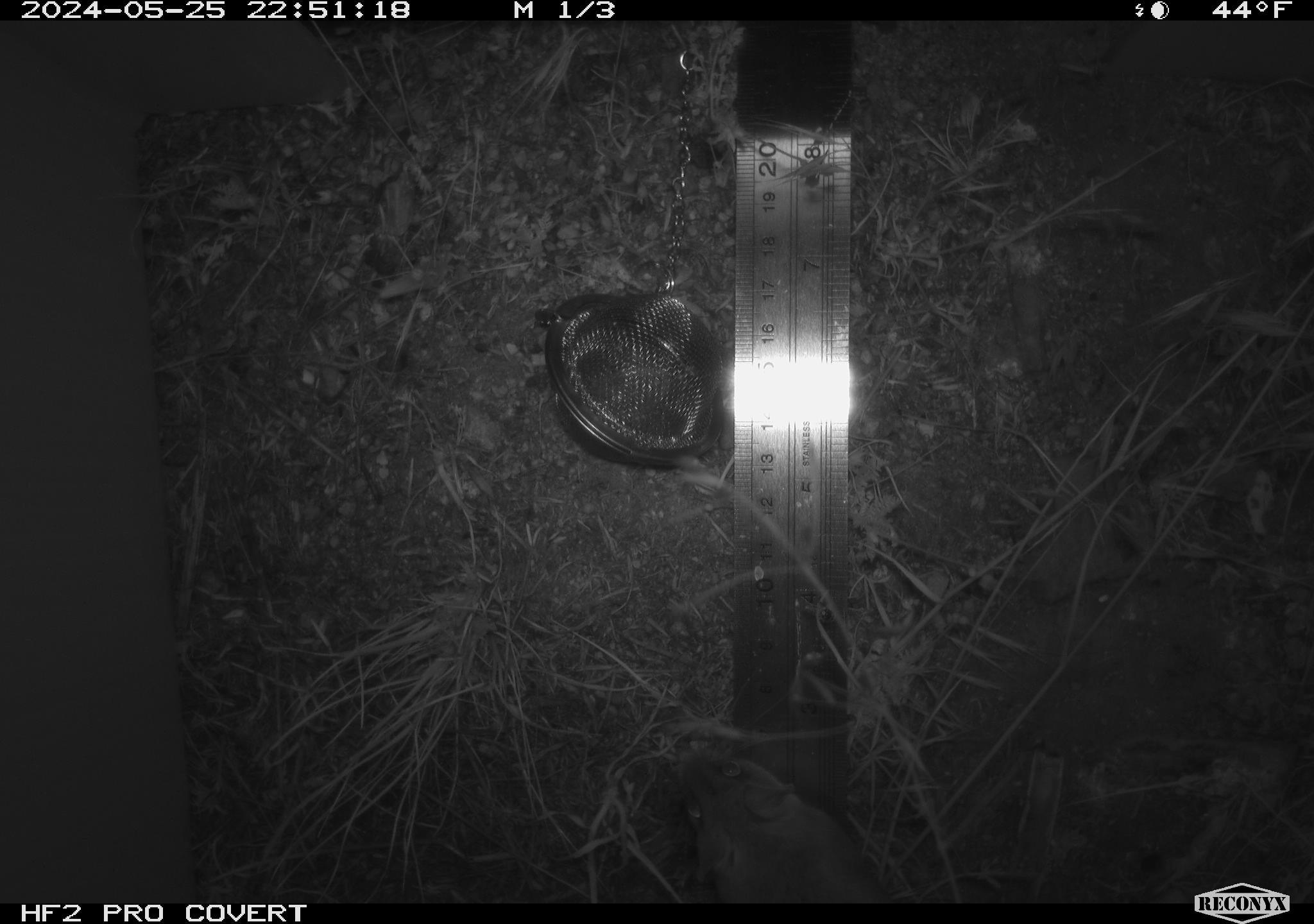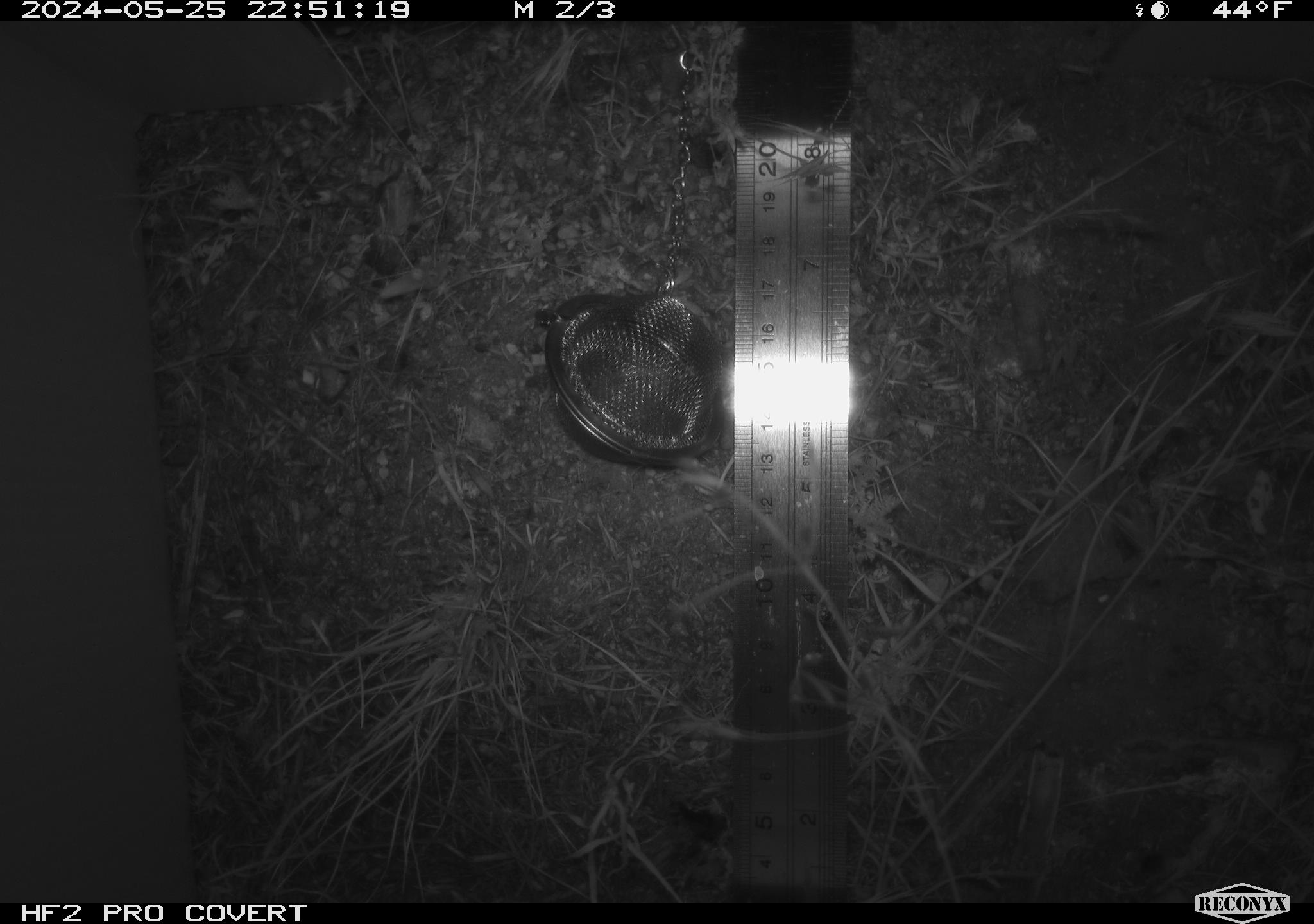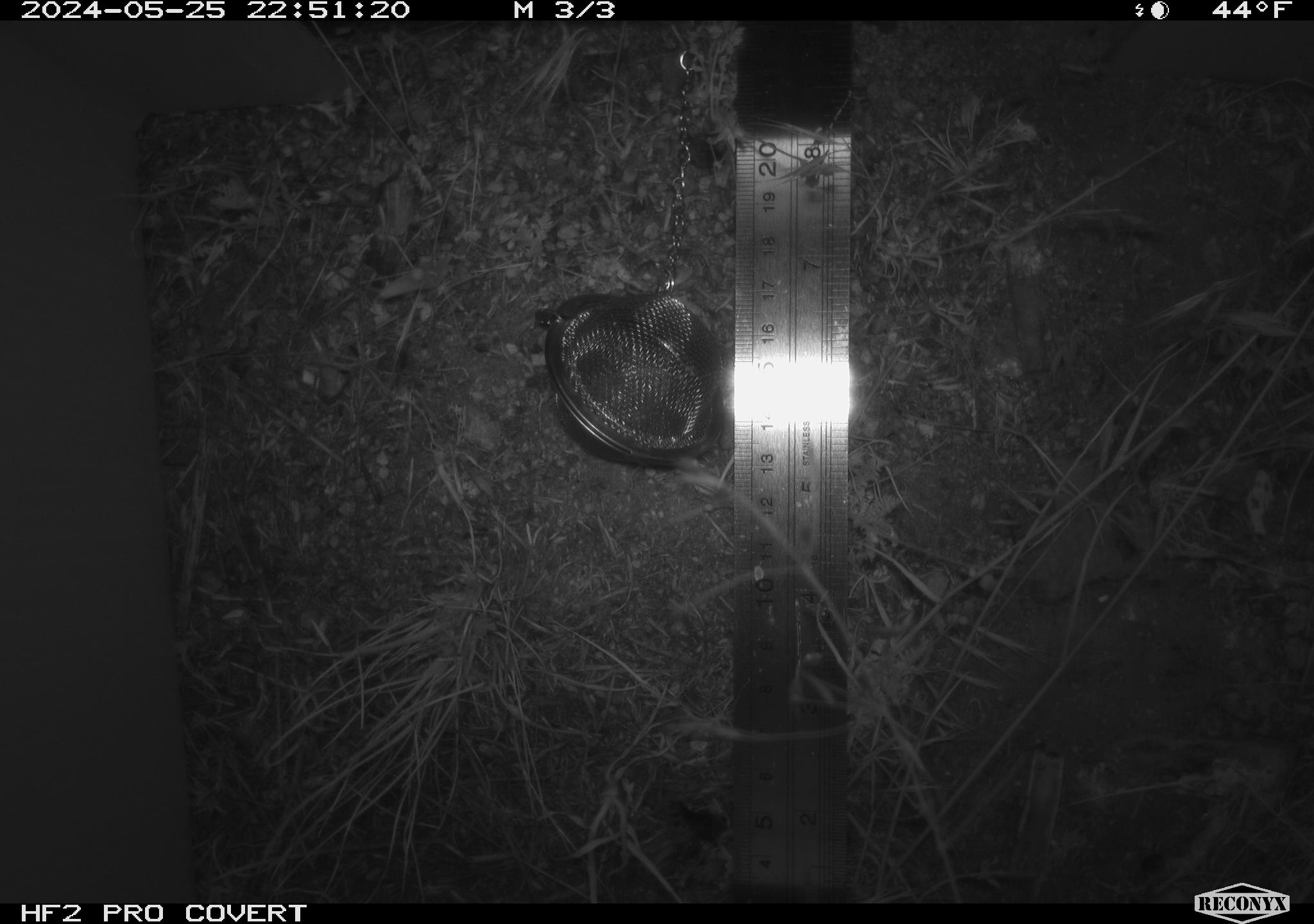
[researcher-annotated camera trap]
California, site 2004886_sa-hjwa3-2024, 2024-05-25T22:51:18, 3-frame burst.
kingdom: Animalia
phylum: Chordata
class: Mammalia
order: Rodentia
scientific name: Rodentia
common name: rodent